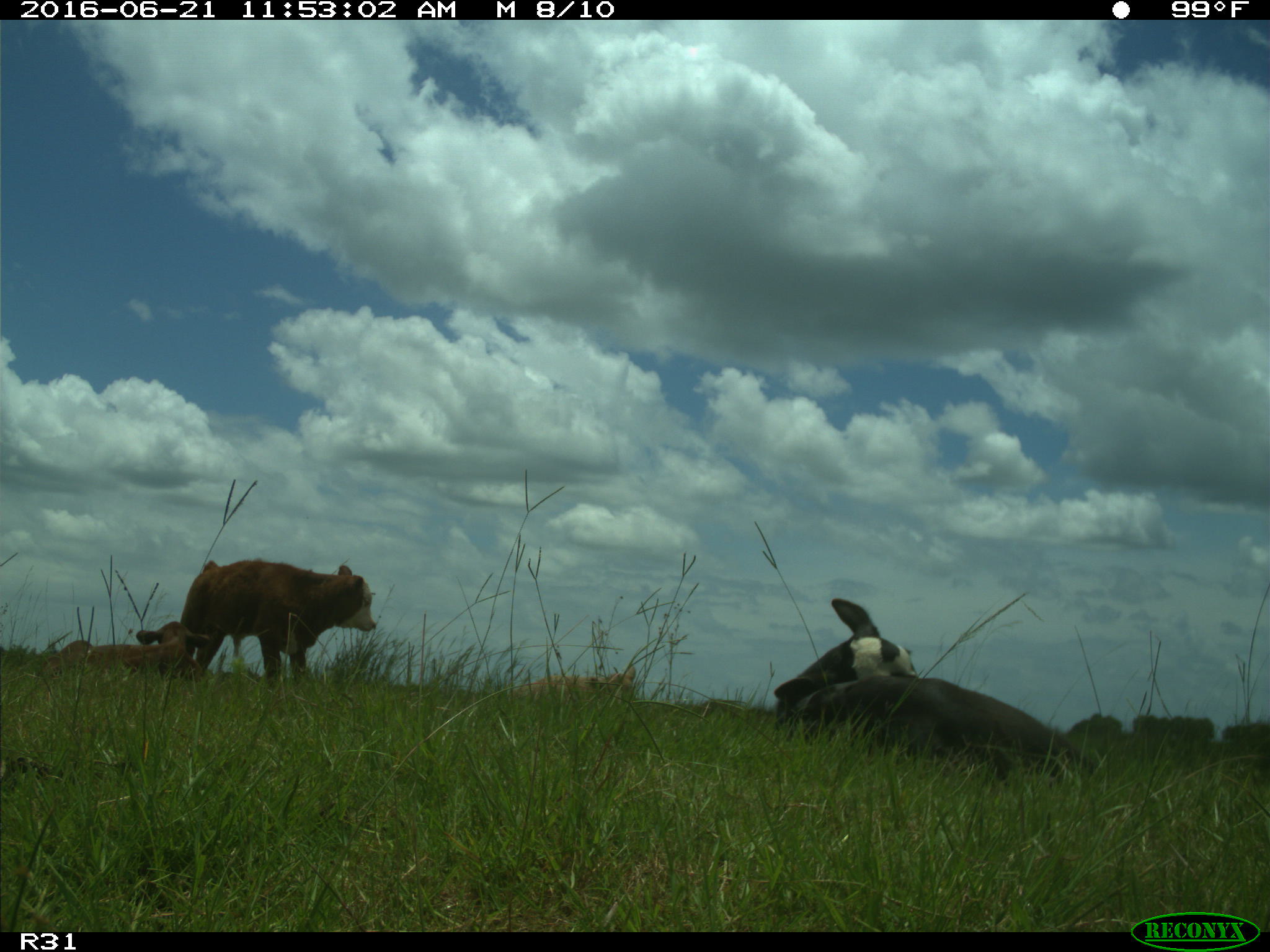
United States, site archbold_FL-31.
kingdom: Animalia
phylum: Chordata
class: Mammalia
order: Artiodactyla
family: Bovidae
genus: Bos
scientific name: Bos taurus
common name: domestic cow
Bos taurus (domestic cow).